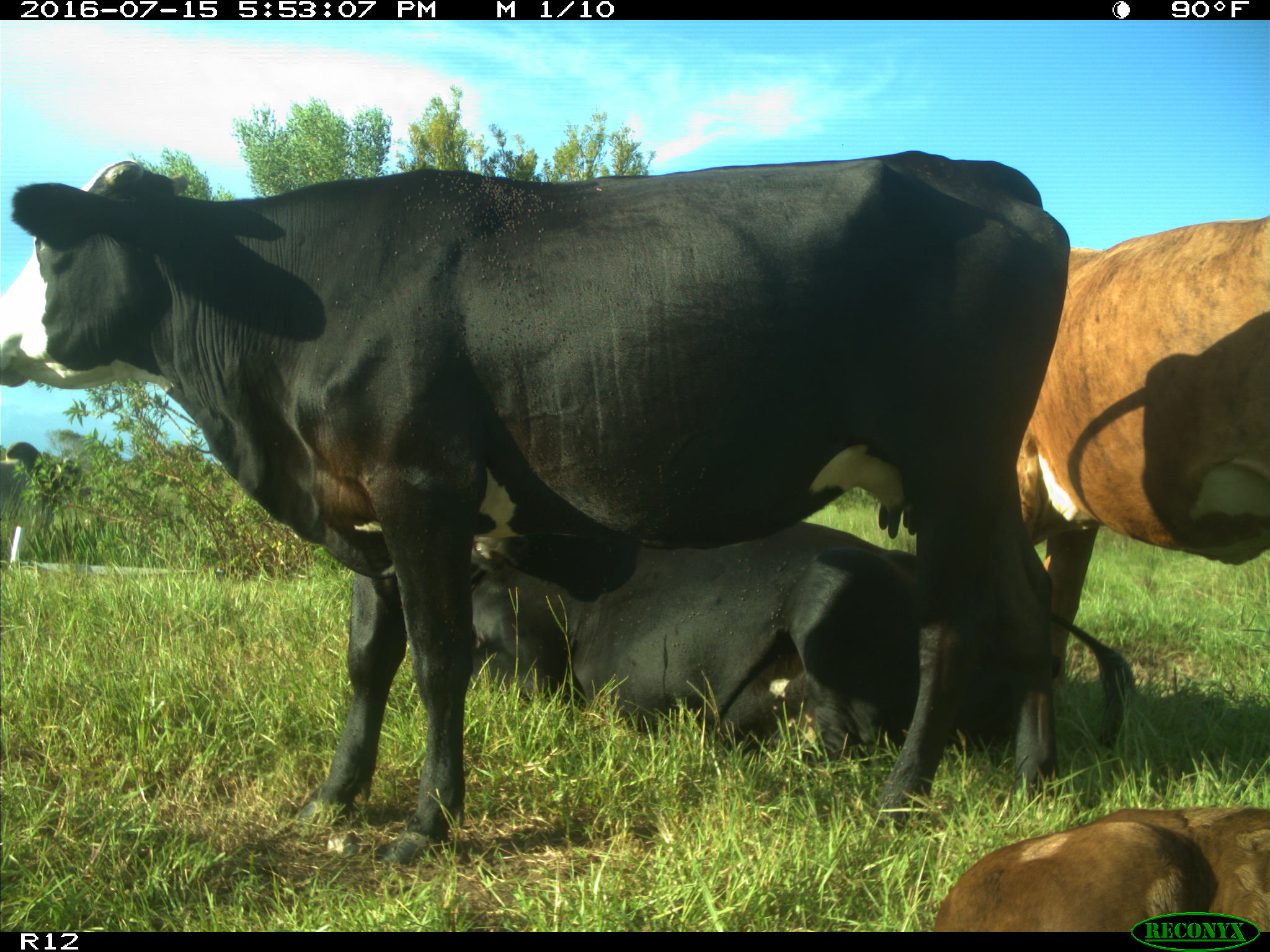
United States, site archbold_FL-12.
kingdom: Animalia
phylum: Chordata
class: Mammalia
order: Artiodactyla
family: Bovidae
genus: Bos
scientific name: Bos taurus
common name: domestic cow